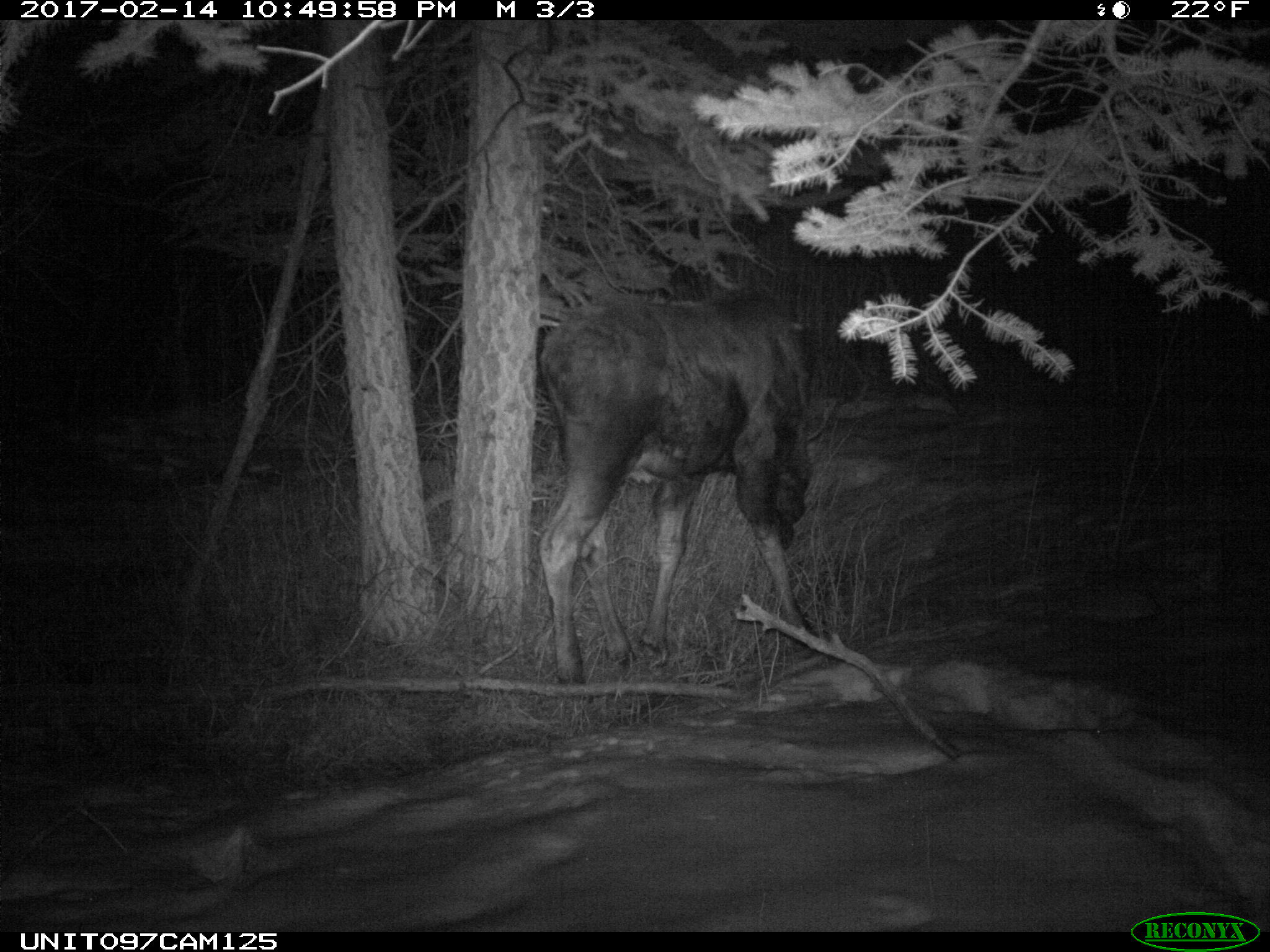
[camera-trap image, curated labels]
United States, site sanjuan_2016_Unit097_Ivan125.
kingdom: Animalia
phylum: Chordata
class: Mammalia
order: Artiodactyla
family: Cervidae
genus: Alces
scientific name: Alces alces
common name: moose